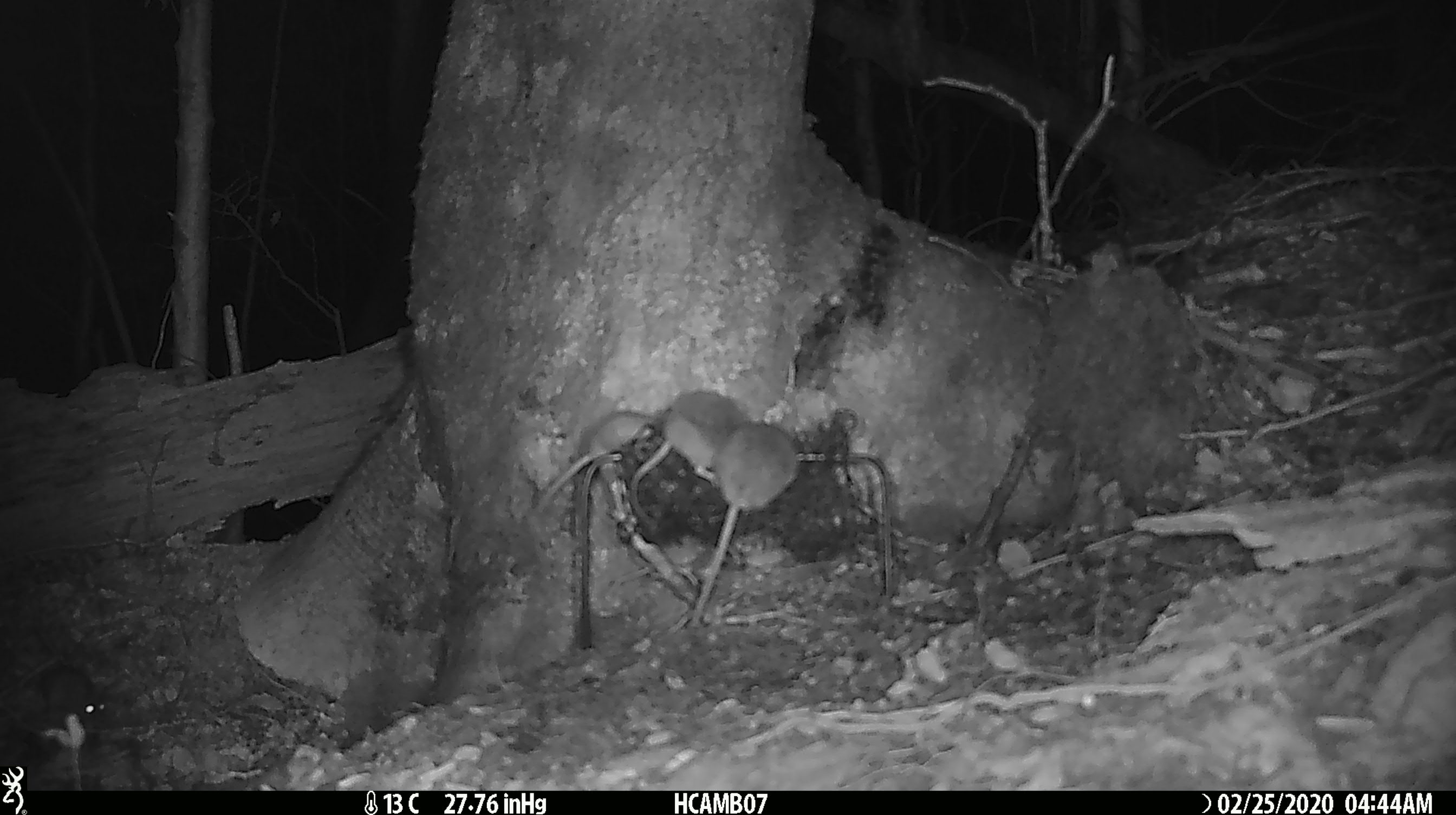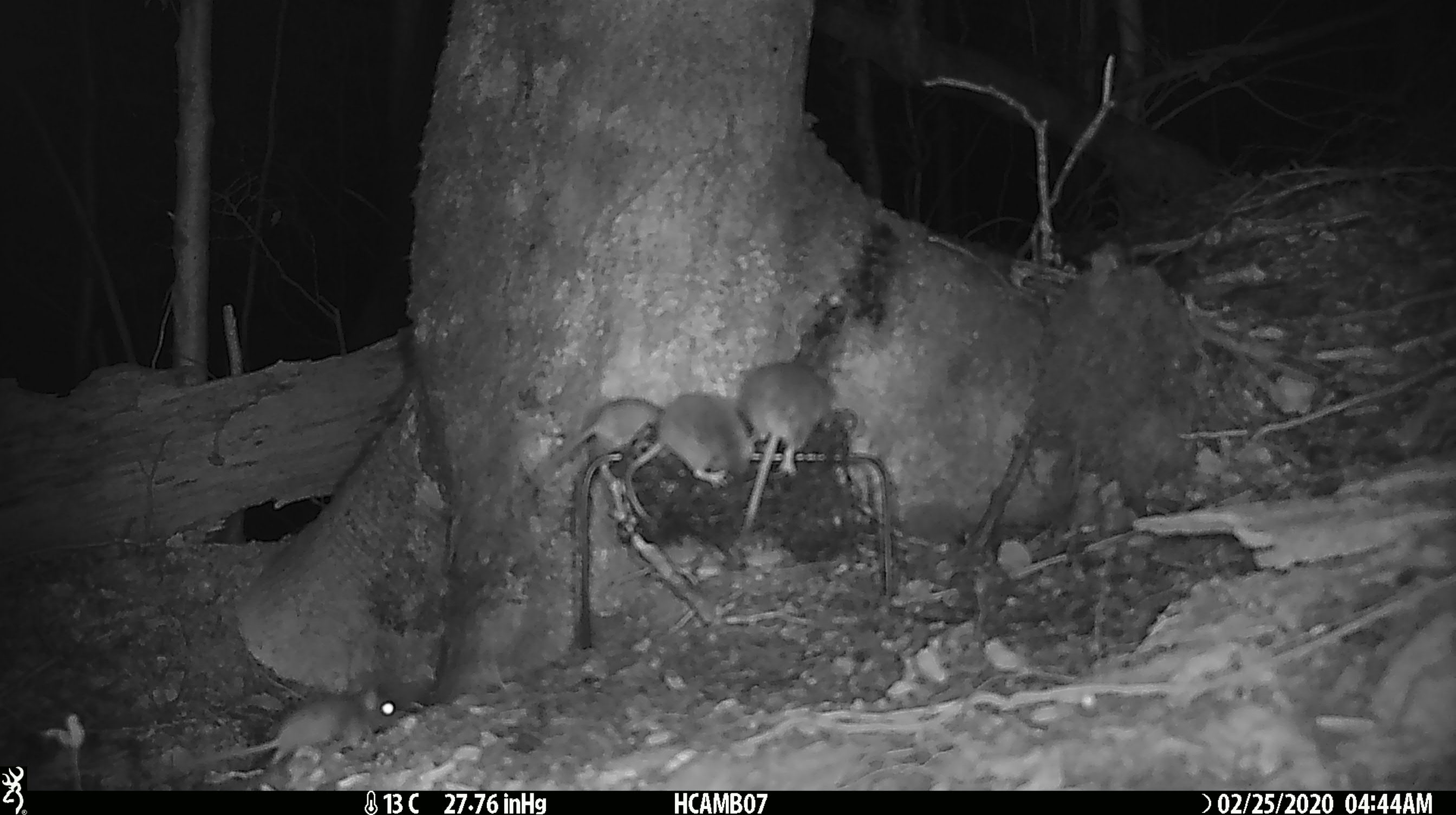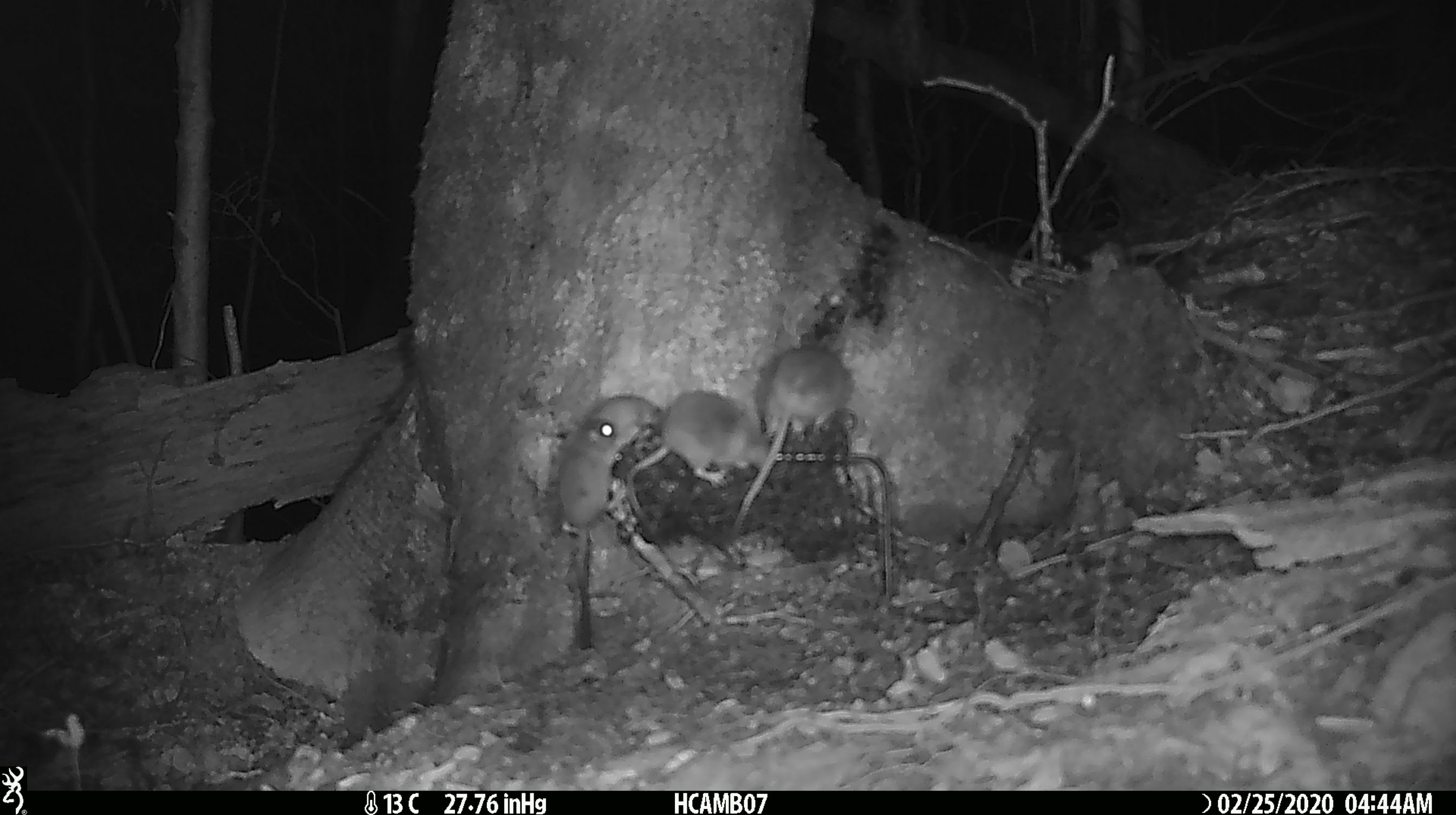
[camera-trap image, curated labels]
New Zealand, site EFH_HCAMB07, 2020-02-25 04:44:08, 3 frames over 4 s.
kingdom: Animalia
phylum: Chordata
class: Mammalia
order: Rodentia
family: Muridae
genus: Mus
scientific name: Mus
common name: mouse